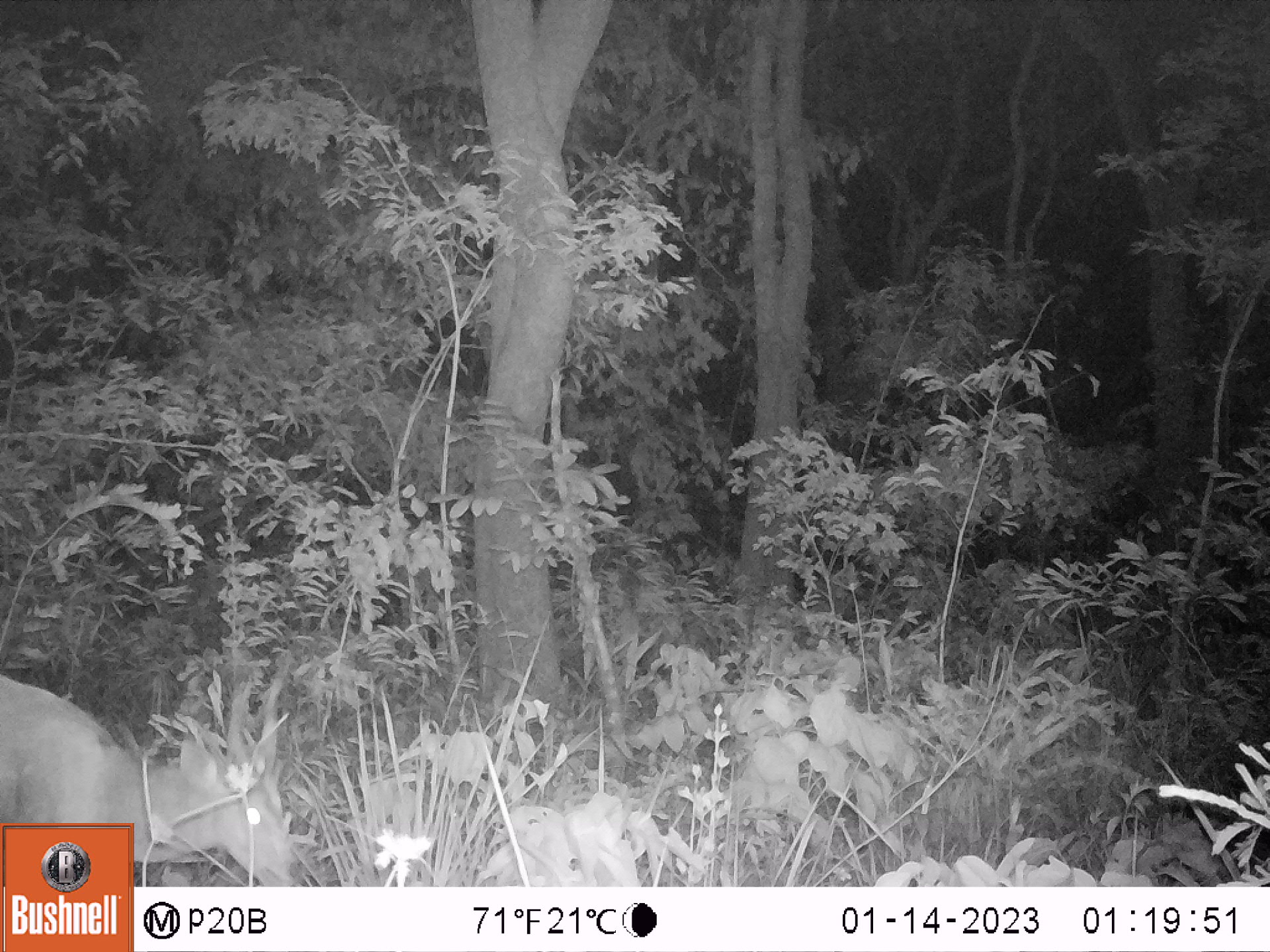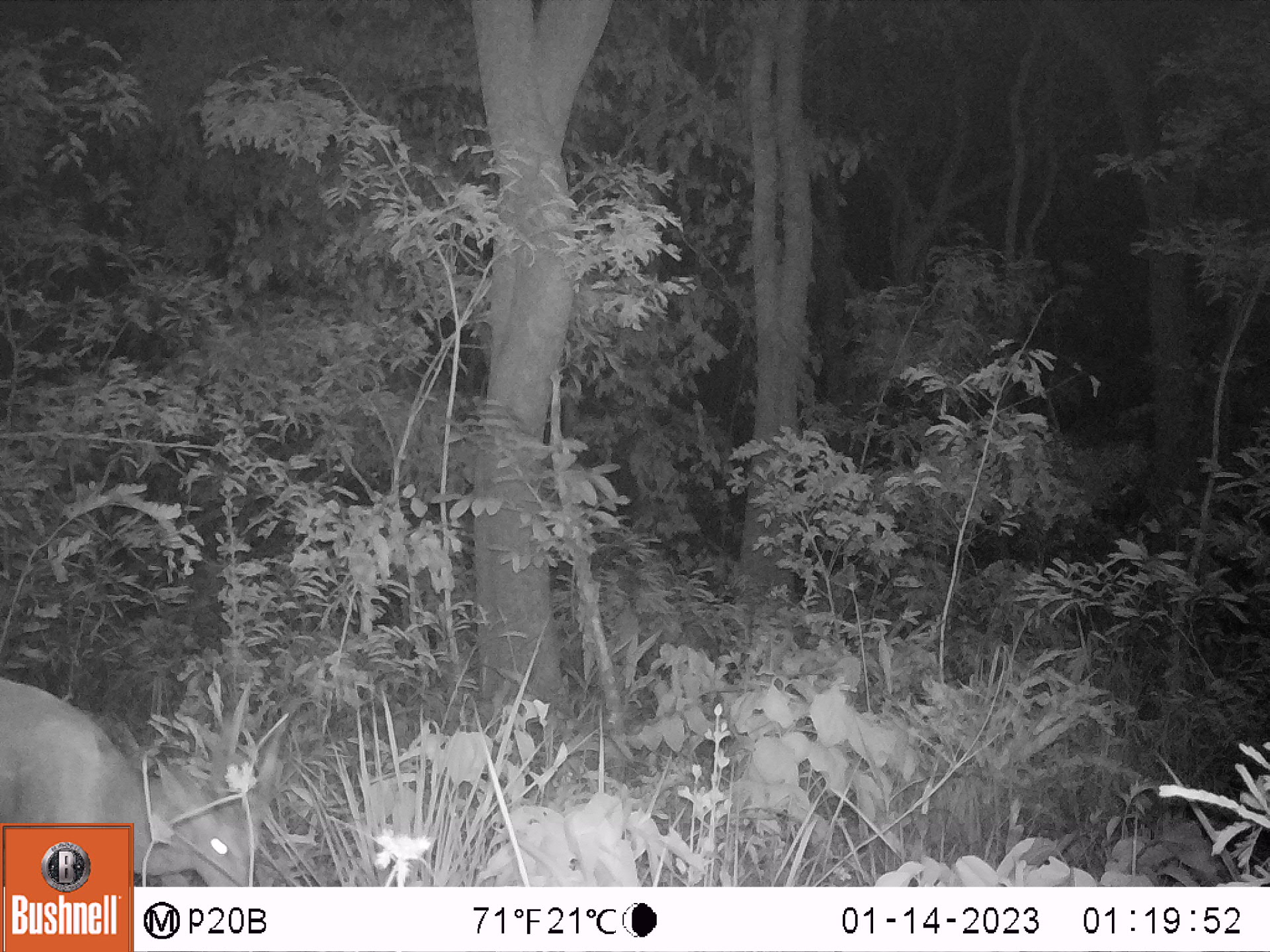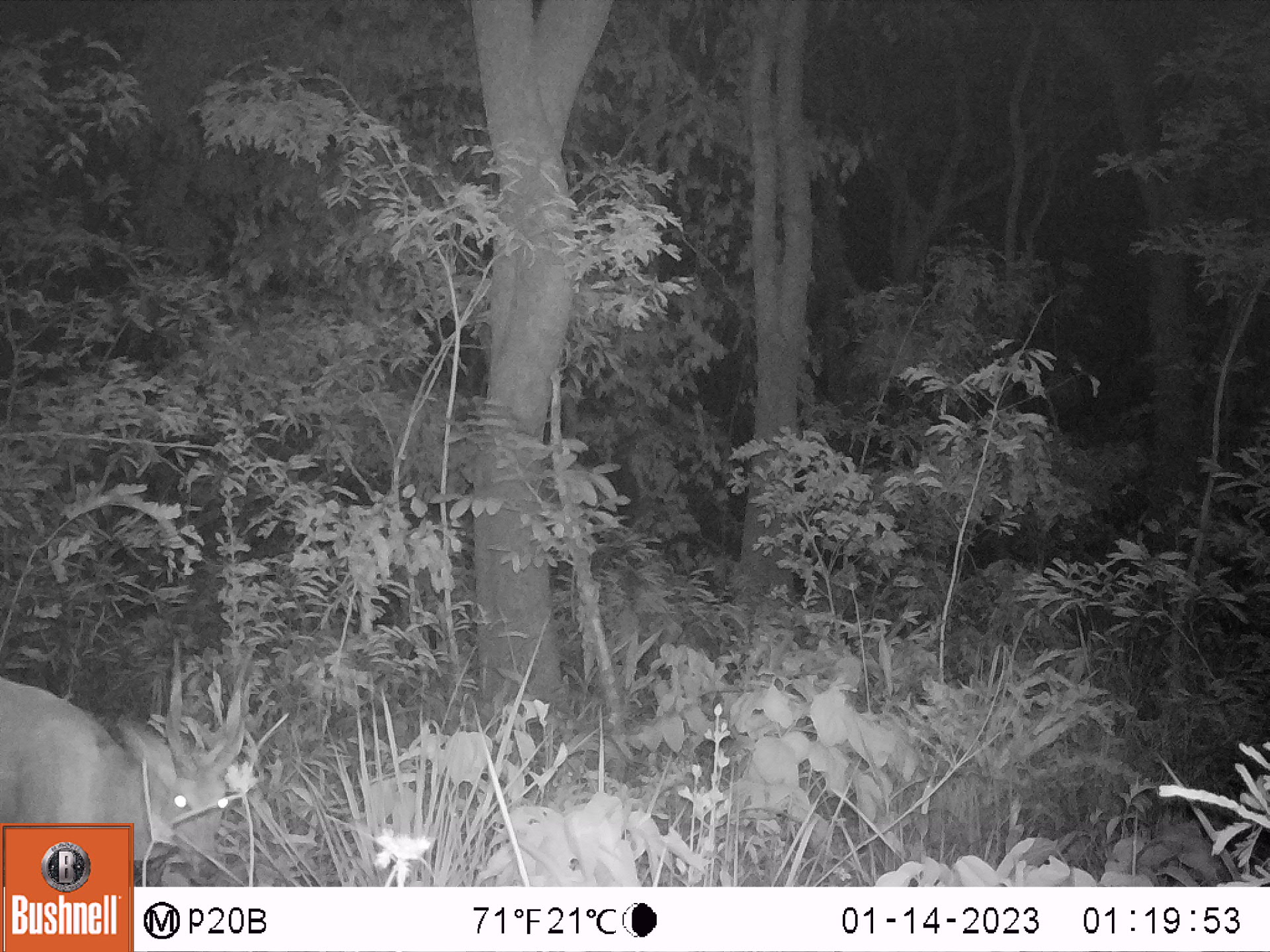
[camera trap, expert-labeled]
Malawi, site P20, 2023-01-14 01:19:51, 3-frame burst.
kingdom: Animalia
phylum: Chordata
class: Mammalia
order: Artiodactyla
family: Bovidae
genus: Tragelaphus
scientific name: Tragelaphus sylvaticus sylvaticus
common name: cape bushbuck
Cape bushbuck (Tragelaphus sylvaticus sylvaticus), count 1.